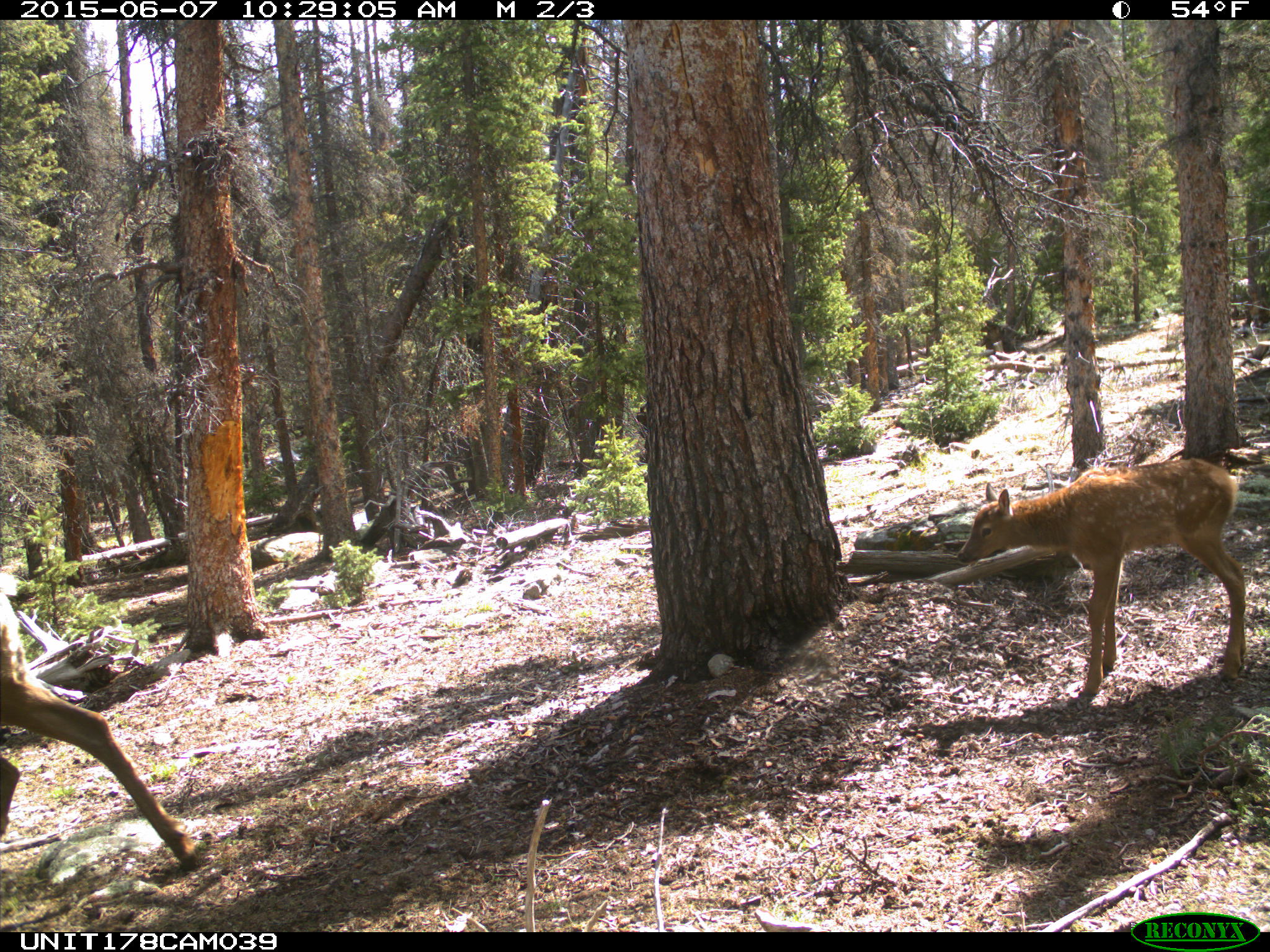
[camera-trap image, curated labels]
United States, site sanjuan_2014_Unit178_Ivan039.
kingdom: Animalia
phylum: Chordata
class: Mammalia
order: Artiodactyla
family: Cervidae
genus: Cervus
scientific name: Cervus elaphus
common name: red deer